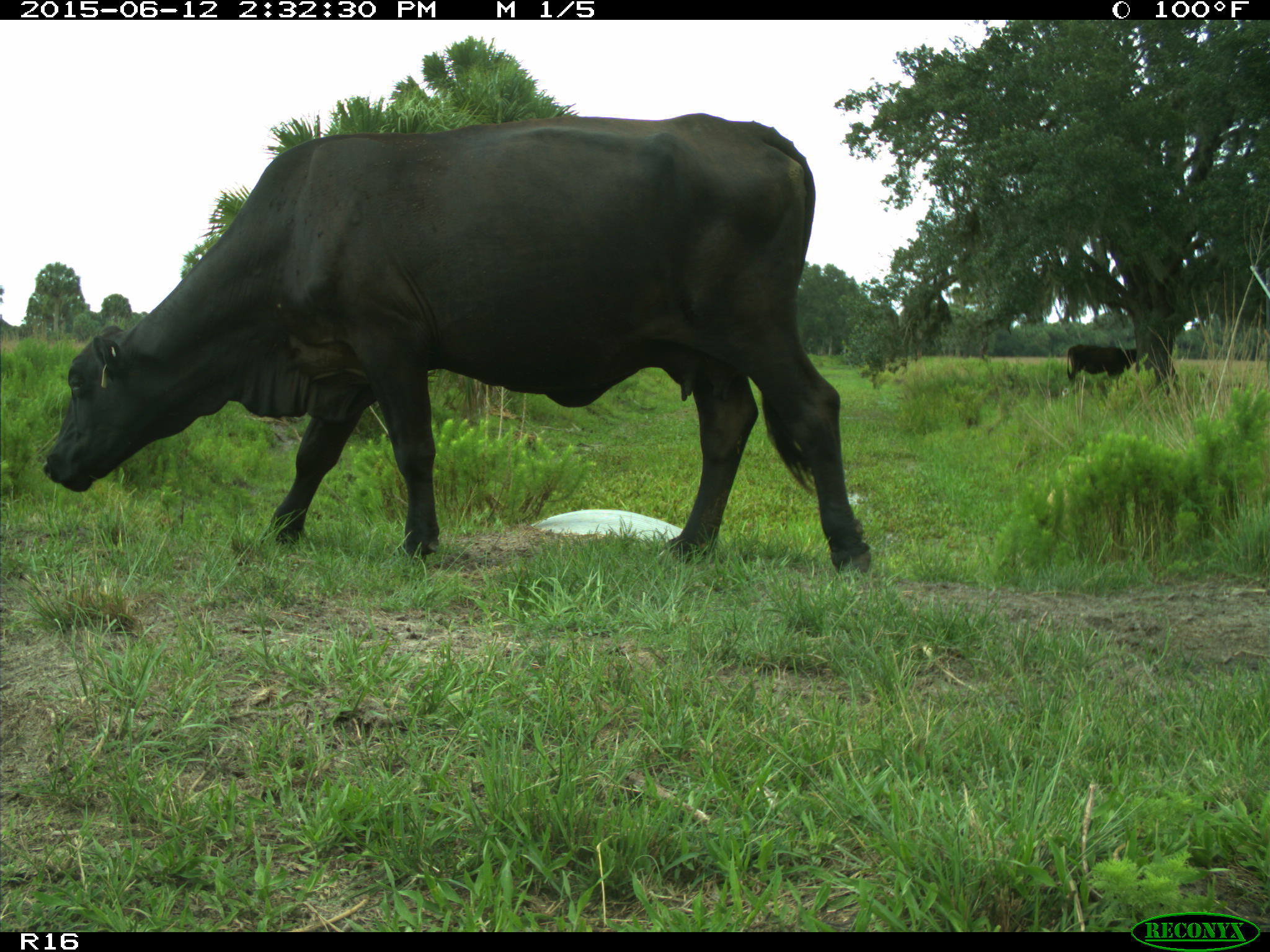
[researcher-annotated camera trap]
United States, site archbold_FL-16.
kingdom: Animalia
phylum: Chordata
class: Mammalia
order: Artiodactyla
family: Bovidae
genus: Bos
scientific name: Bos taurus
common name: domestic cow